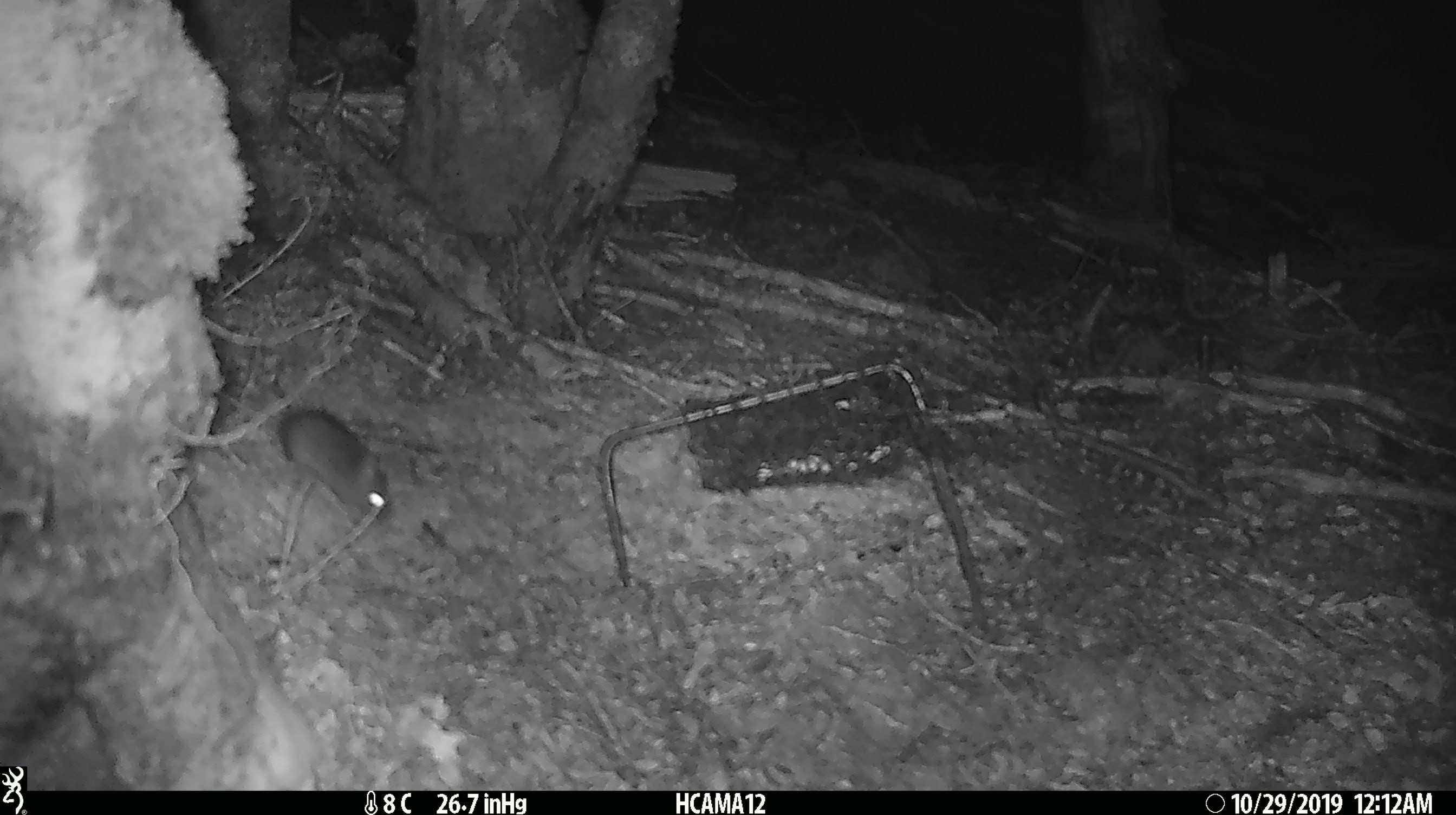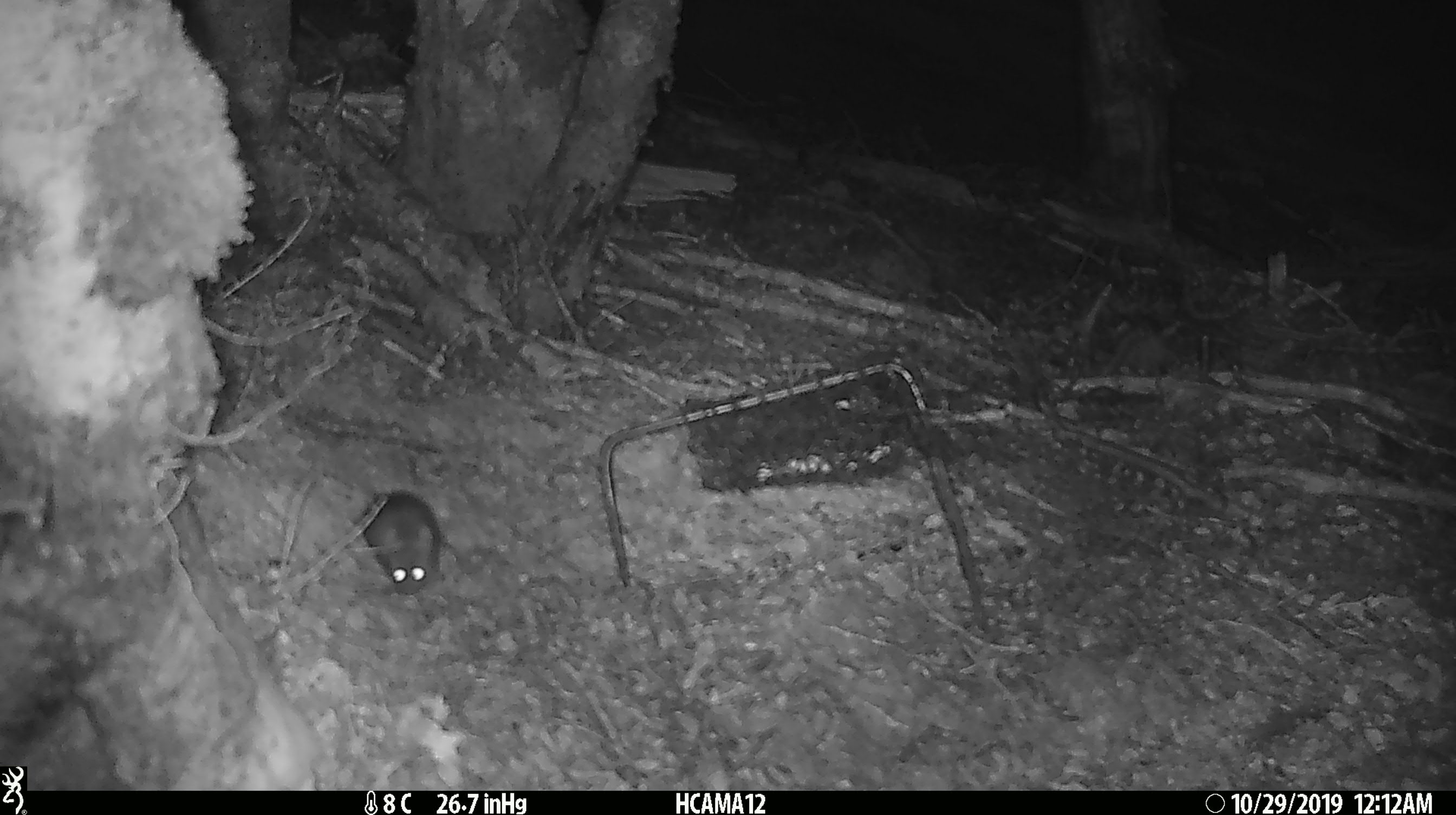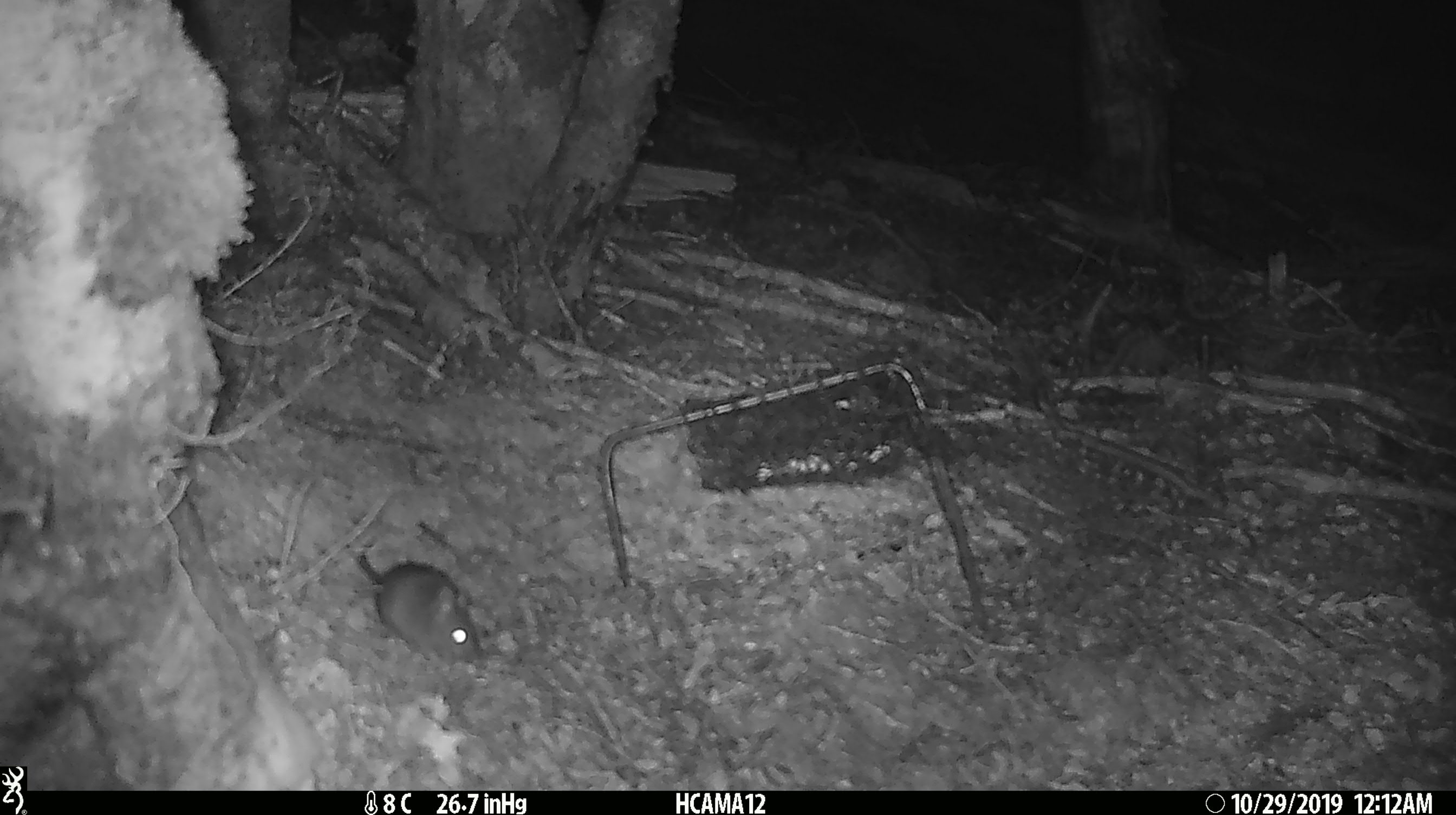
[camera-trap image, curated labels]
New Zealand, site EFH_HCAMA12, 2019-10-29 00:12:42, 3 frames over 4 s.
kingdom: Animalia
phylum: Chordata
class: Mammalia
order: Rodentia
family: Muridae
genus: Mus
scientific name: Mus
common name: mouse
Mouse (Mus).